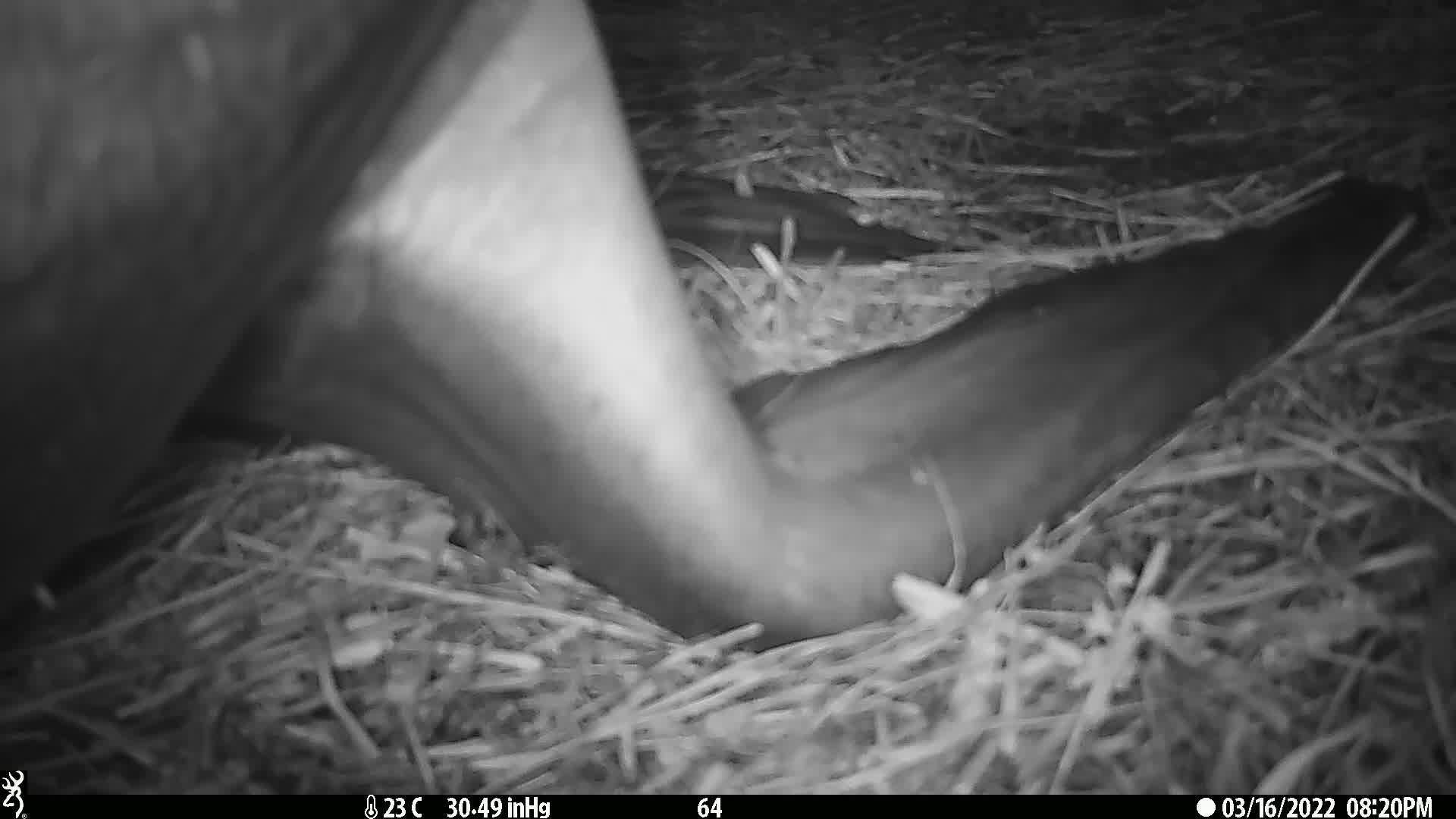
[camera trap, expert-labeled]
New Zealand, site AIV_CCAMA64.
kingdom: Animalia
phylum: Chordata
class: Mammalia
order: Carnivora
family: Otariidae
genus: Phocarctos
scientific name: Phocarctos hookeri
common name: new zealand sea lion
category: sealion